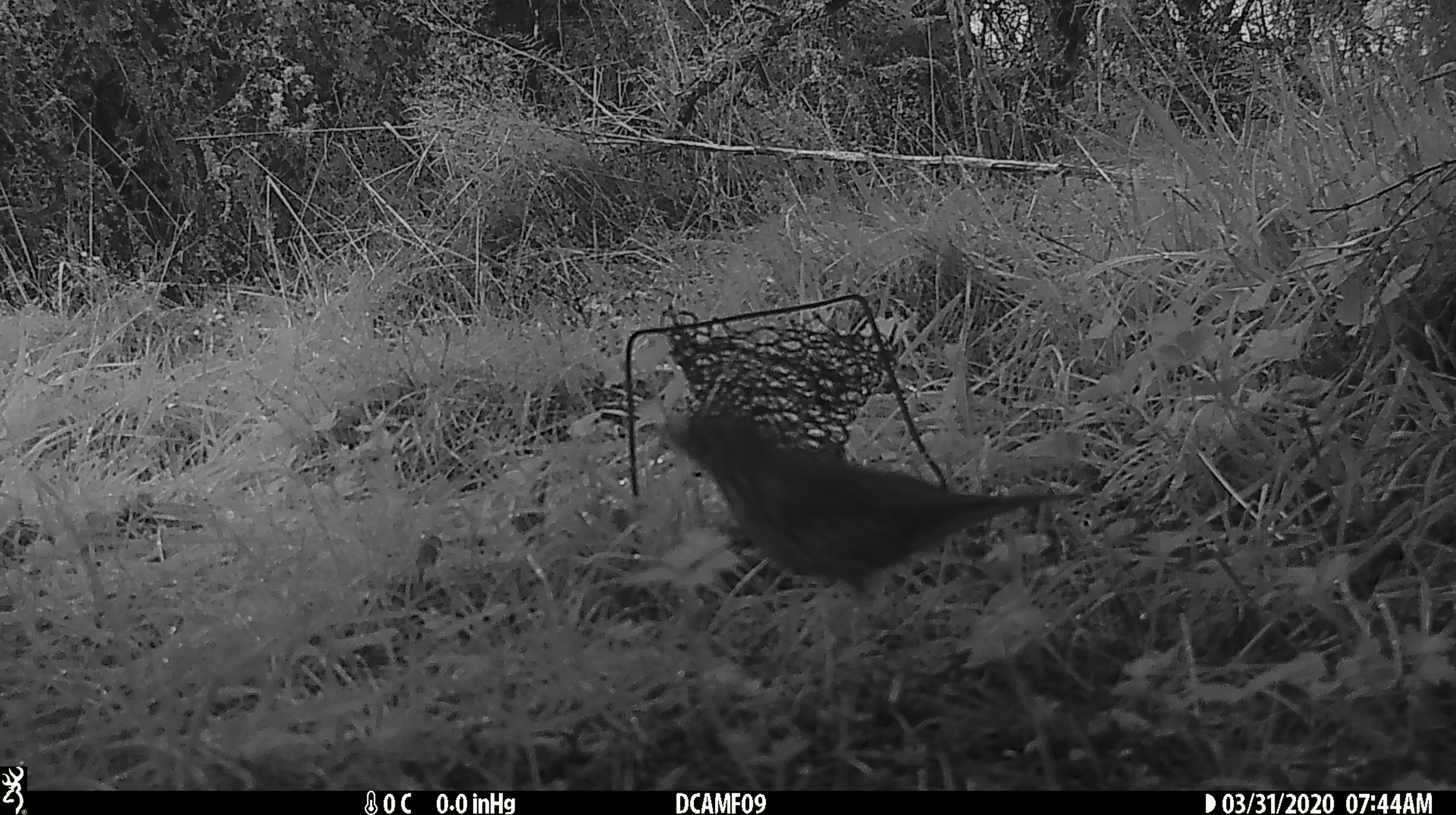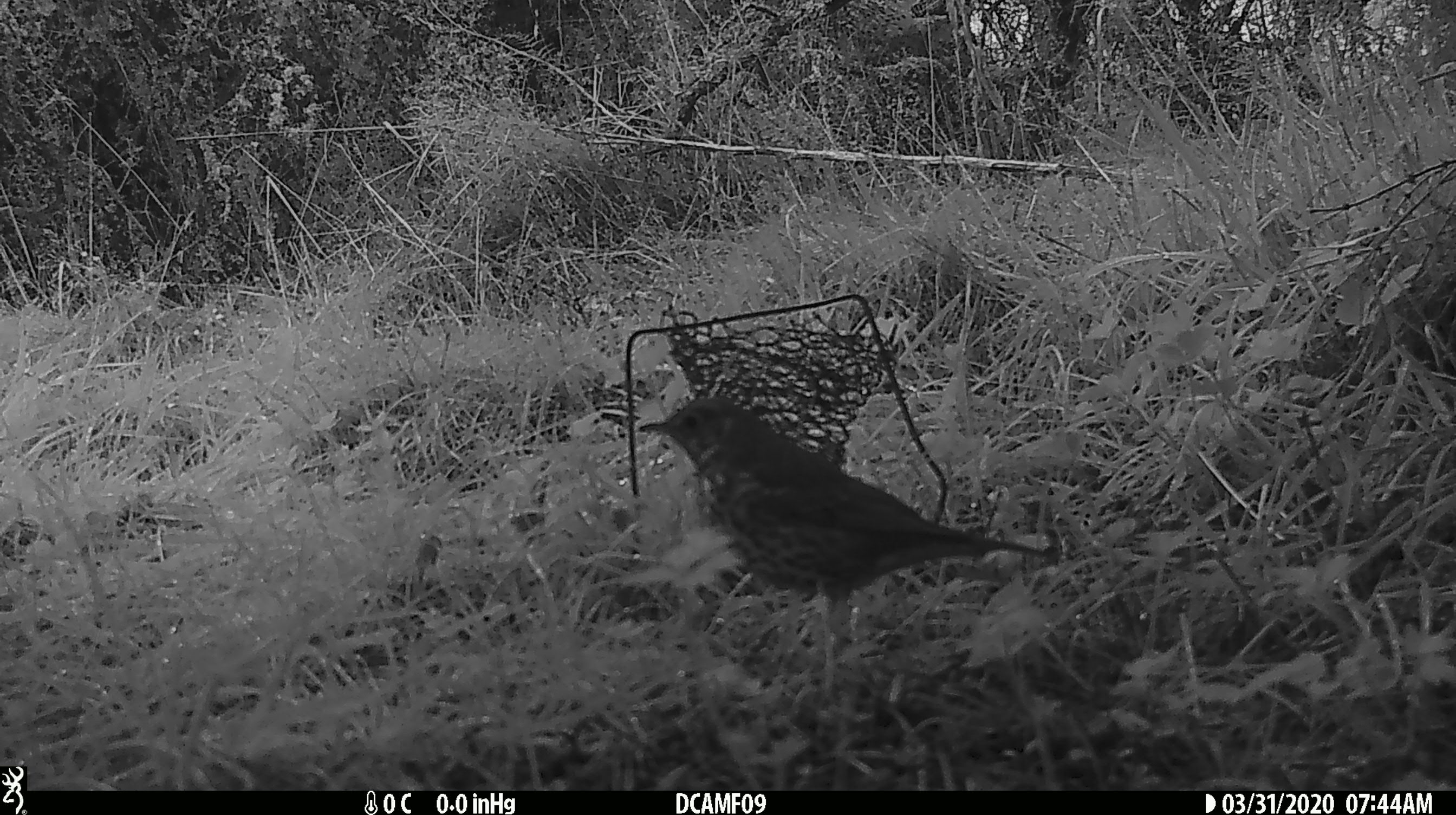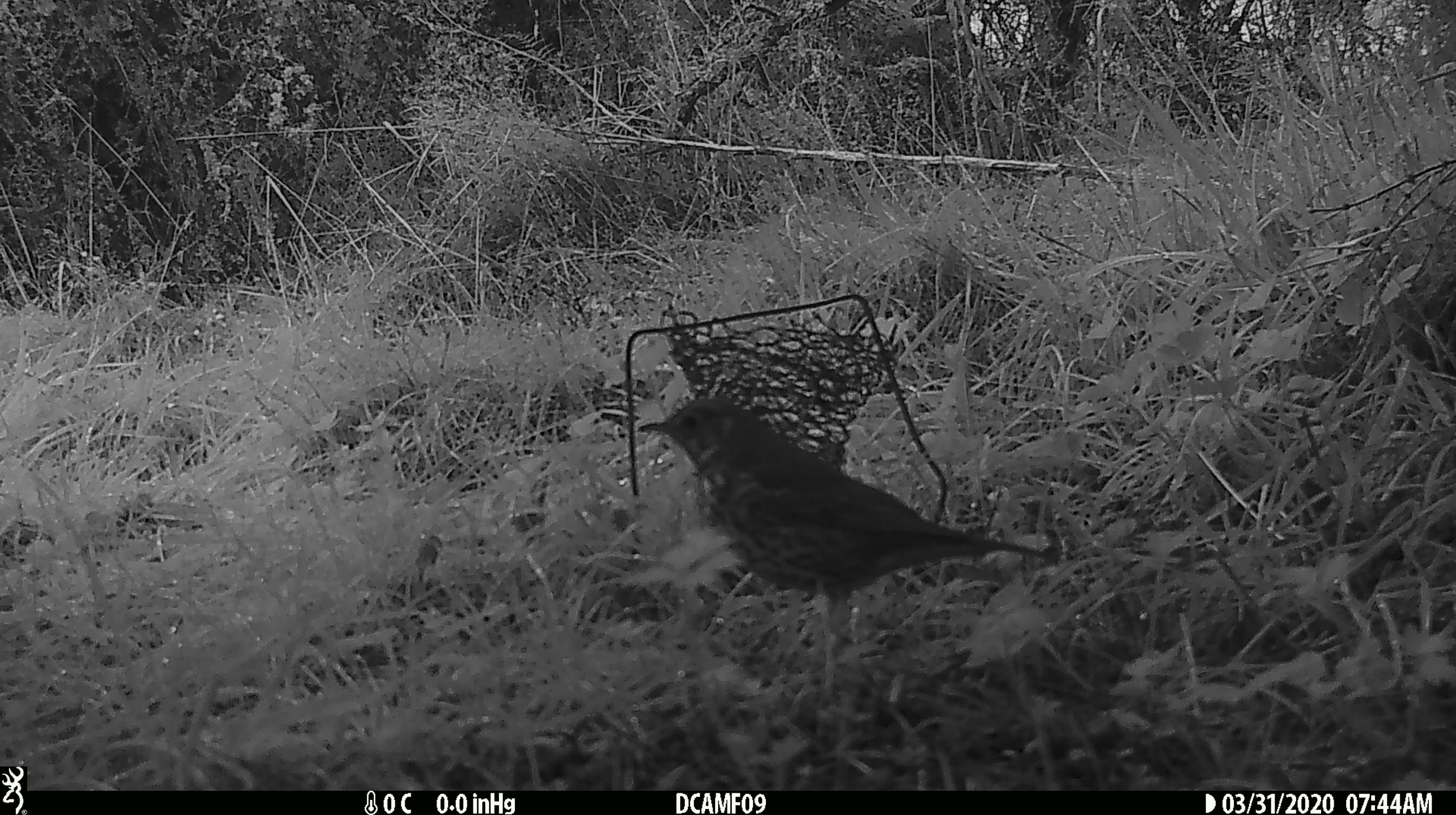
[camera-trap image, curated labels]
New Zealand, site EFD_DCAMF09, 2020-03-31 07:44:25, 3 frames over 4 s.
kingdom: Animalia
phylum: Chordata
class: Aves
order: Passeriformes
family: Turdidae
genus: Turdus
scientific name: Turdus philomelos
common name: song thrush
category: thrush